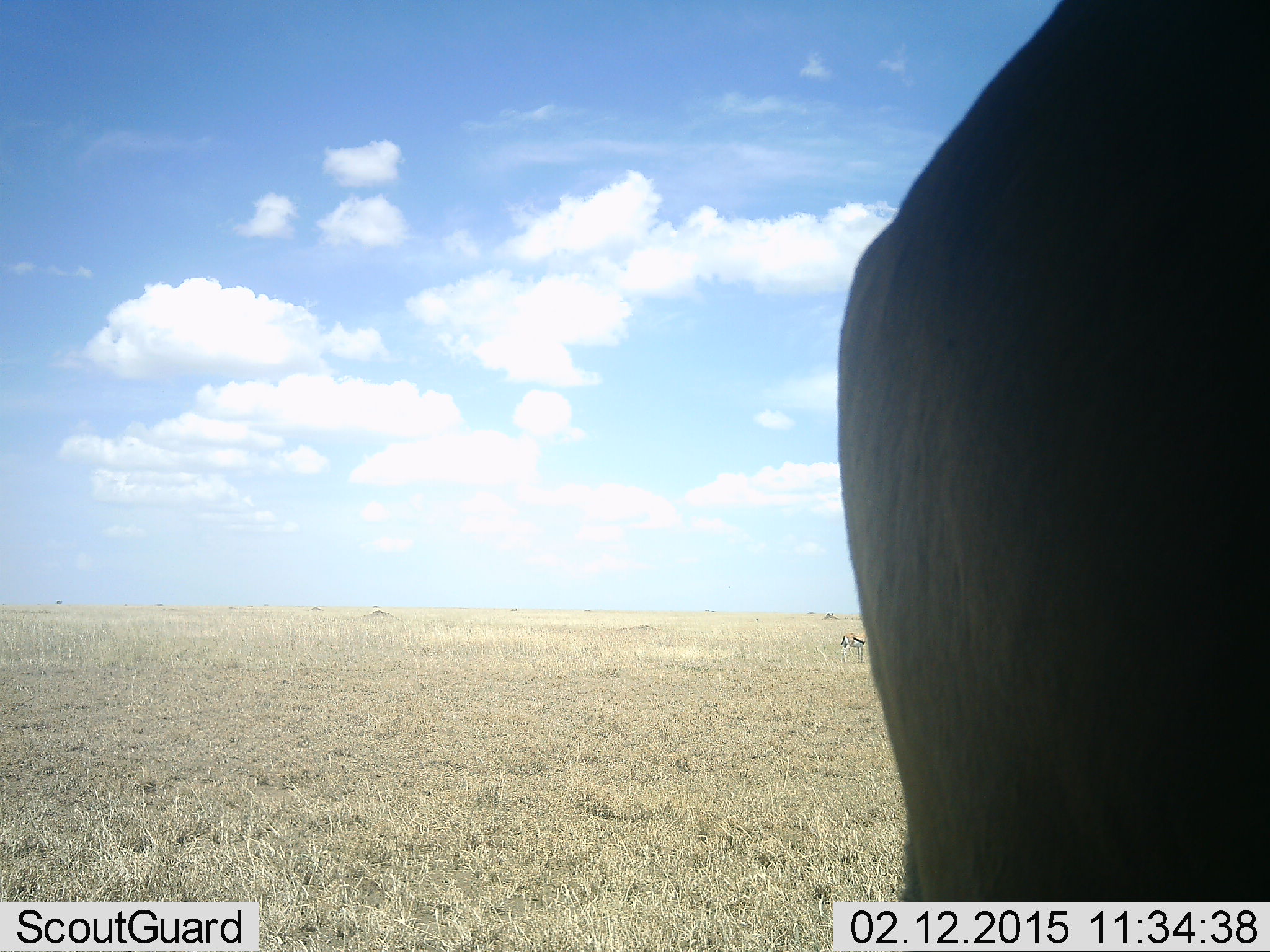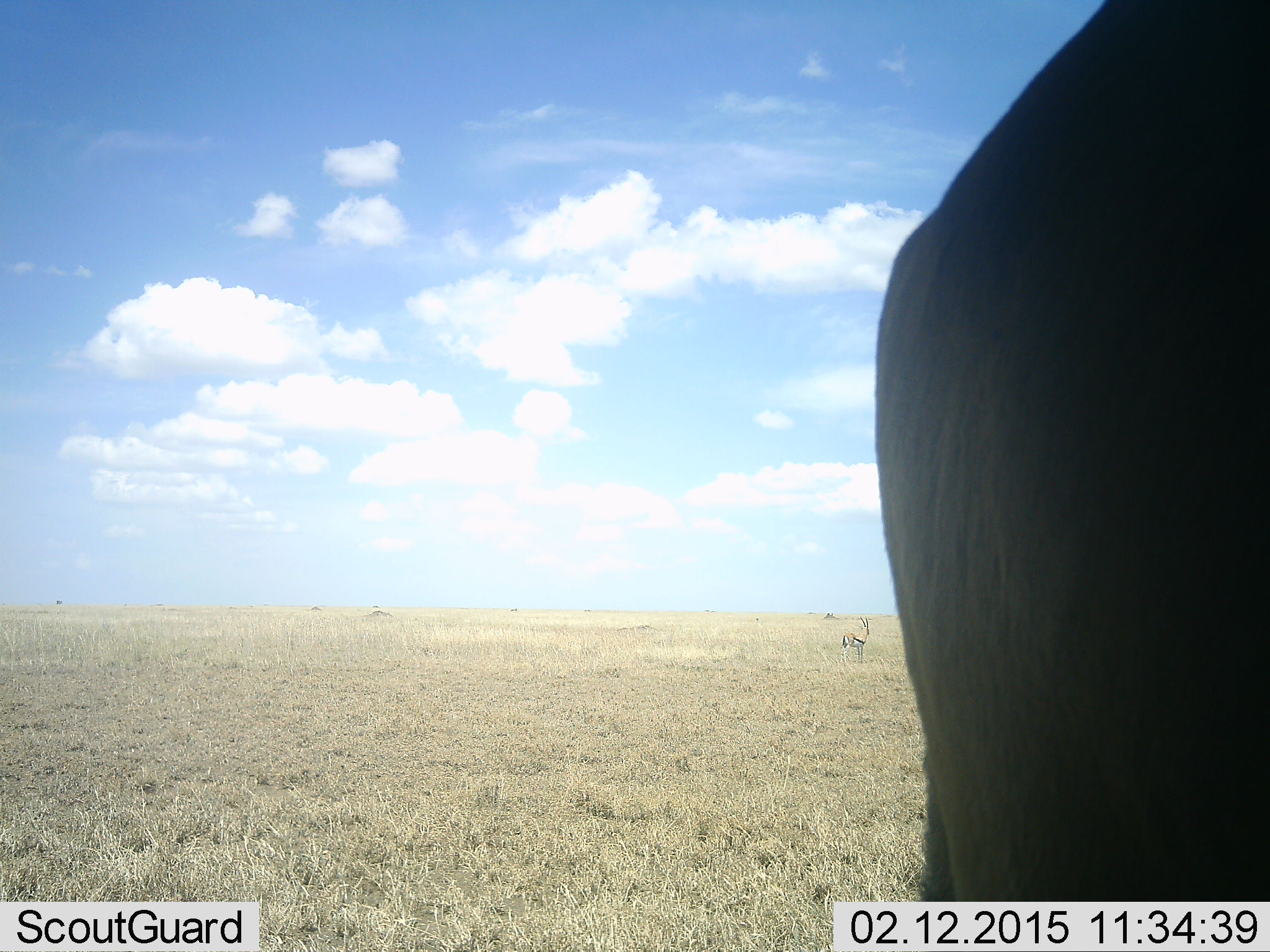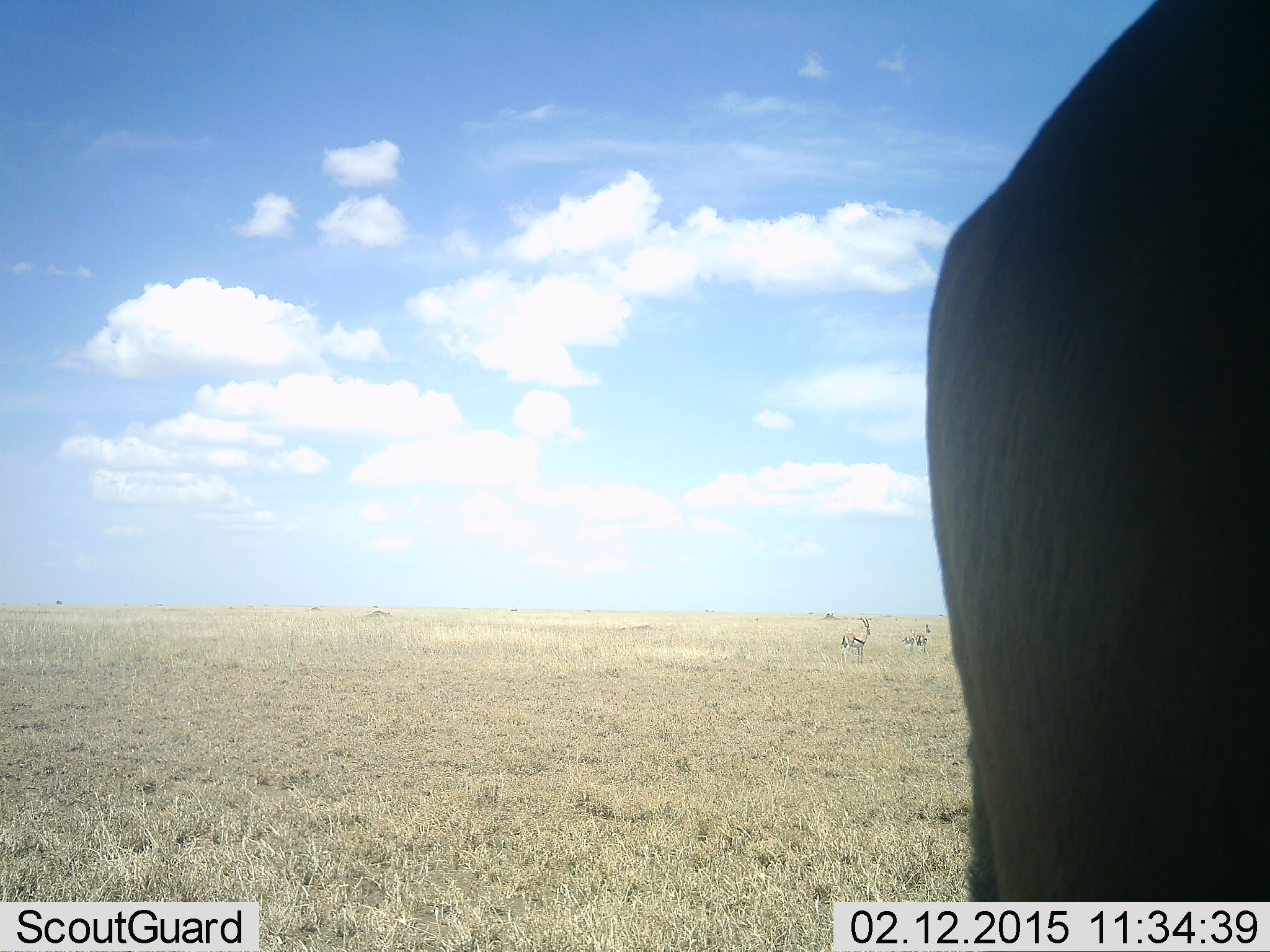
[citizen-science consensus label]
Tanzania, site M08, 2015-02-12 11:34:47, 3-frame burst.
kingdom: Animalia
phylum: Chordata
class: Mammalia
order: Artiodactyla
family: Bovidae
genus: Eudorcas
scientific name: Eudorcas thomsonii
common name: thomson's gazelle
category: gazellethomsons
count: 2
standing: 100%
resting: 0%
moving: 0%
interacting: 0%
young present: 0%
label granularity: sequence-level